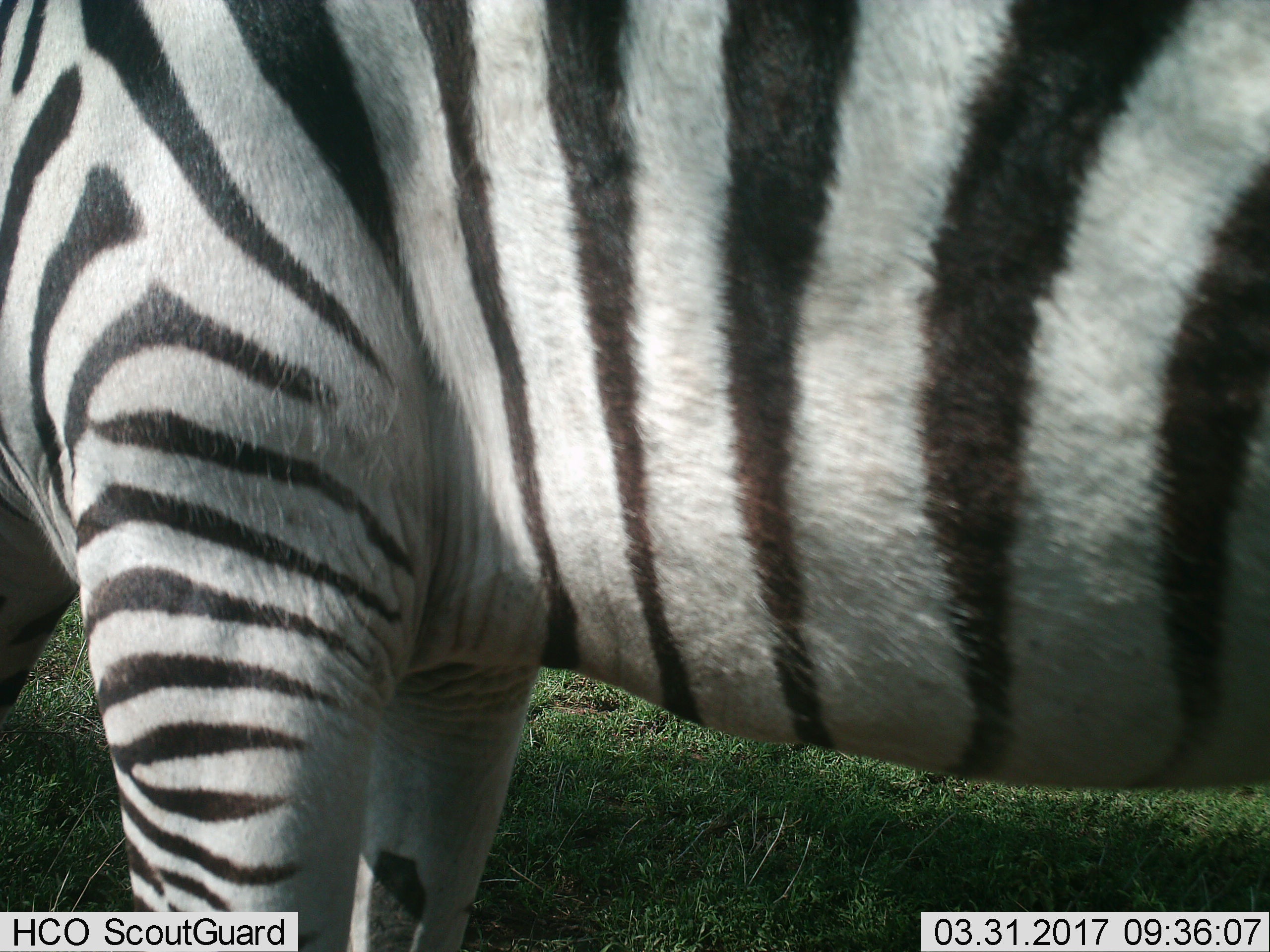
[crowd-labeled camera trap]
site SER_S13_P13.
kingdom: Animalia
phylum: Chordata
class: Mammalia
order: Perissodactyla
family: Equidae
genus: Equus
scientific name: Equus quagga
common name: plains zebra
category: zebraplains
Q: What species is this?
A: Zebraplains (plains zebra) (Equus quagga).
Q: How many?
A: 1.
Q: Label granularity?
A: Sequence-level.